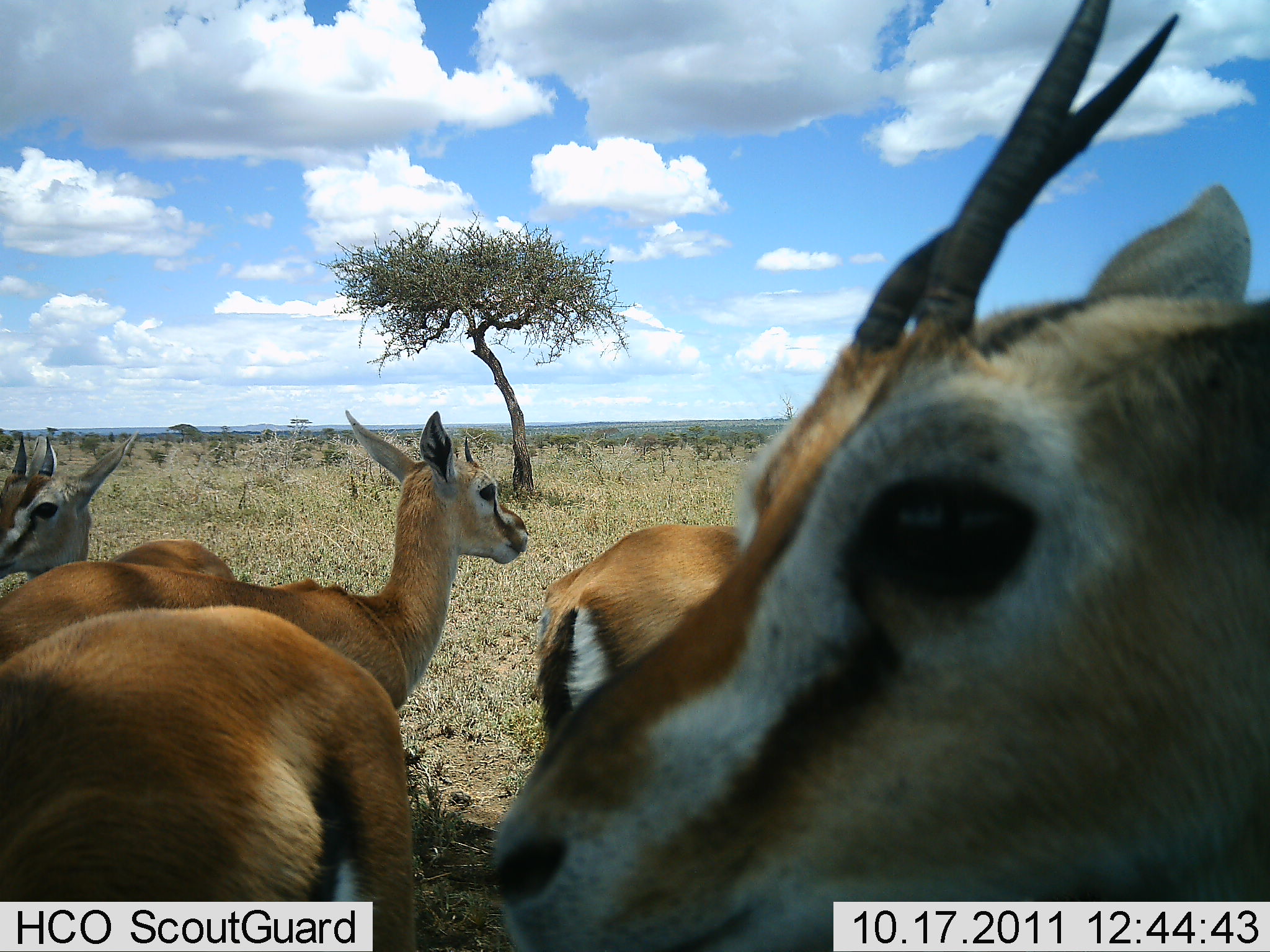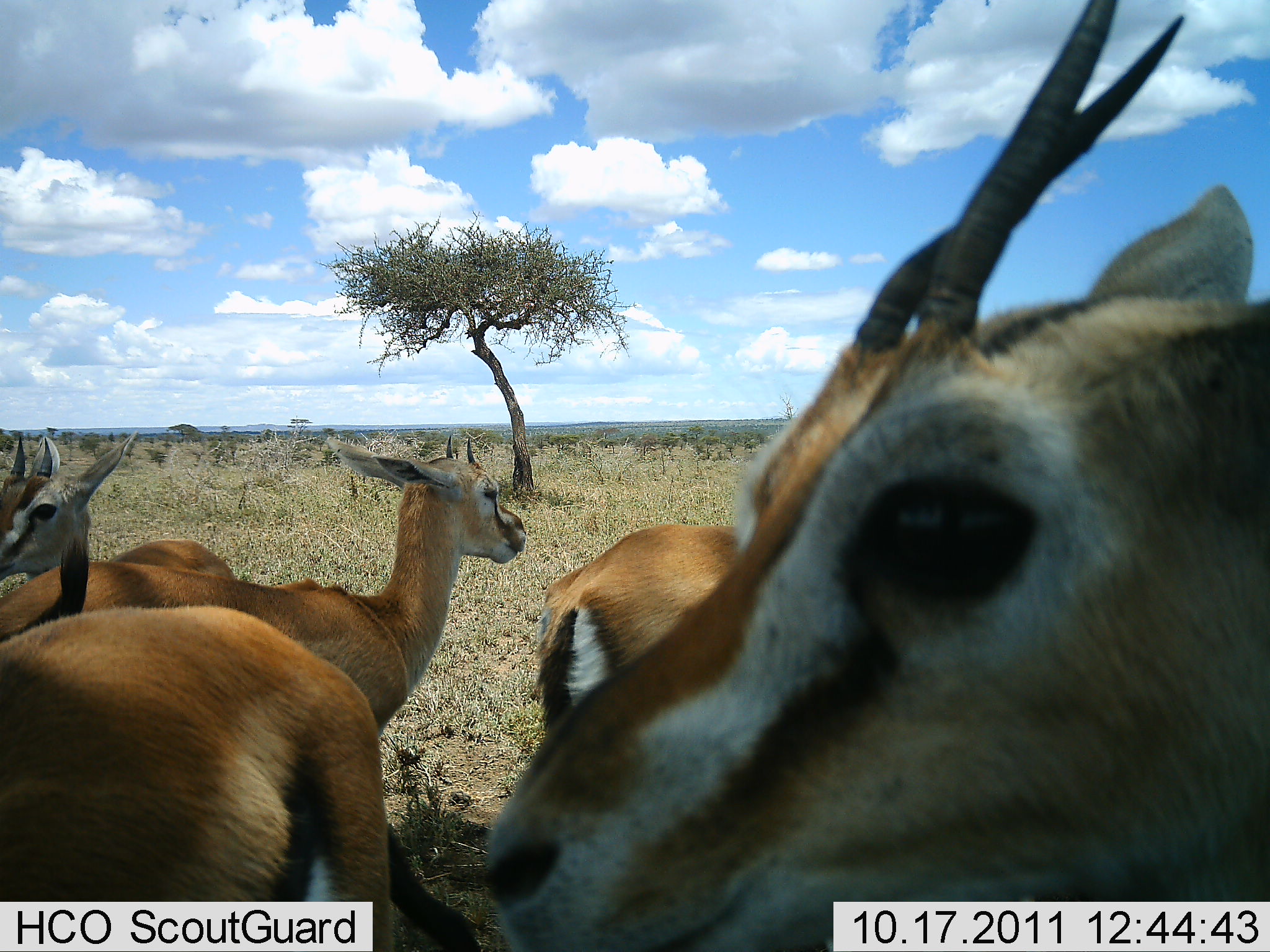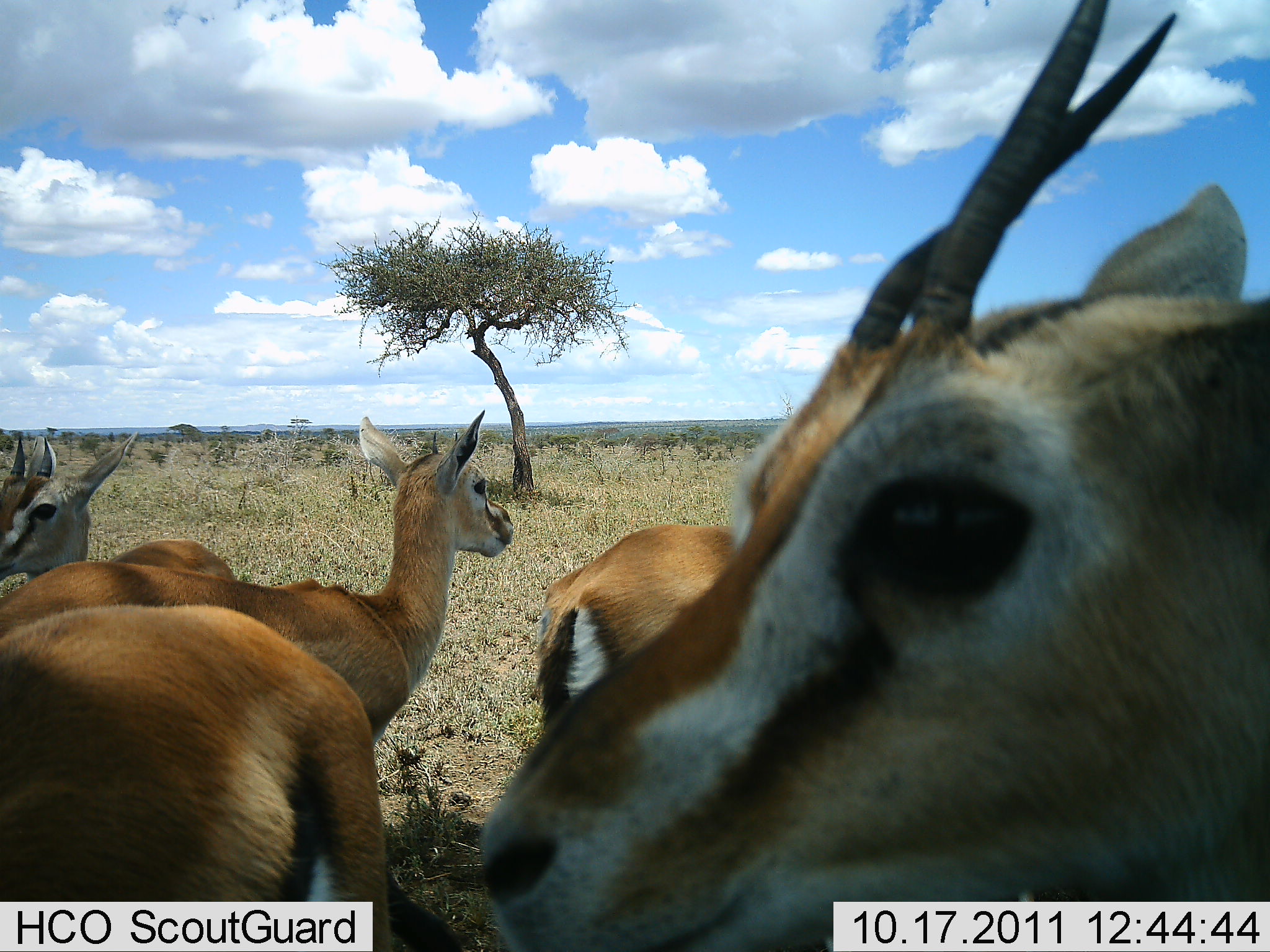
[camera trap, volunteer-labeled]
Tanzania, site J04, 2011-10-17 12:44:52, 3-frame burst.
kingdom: Animalia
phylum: Chordata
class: Mammalia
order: Artiodactyla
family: Bovidae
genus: Eudorcas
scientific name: Eudorcas thomsonii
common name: thomson's gazelle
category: gazellethomsons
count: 5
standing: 70%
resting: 0%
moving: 0%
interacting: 30%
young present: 0%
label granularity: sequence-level